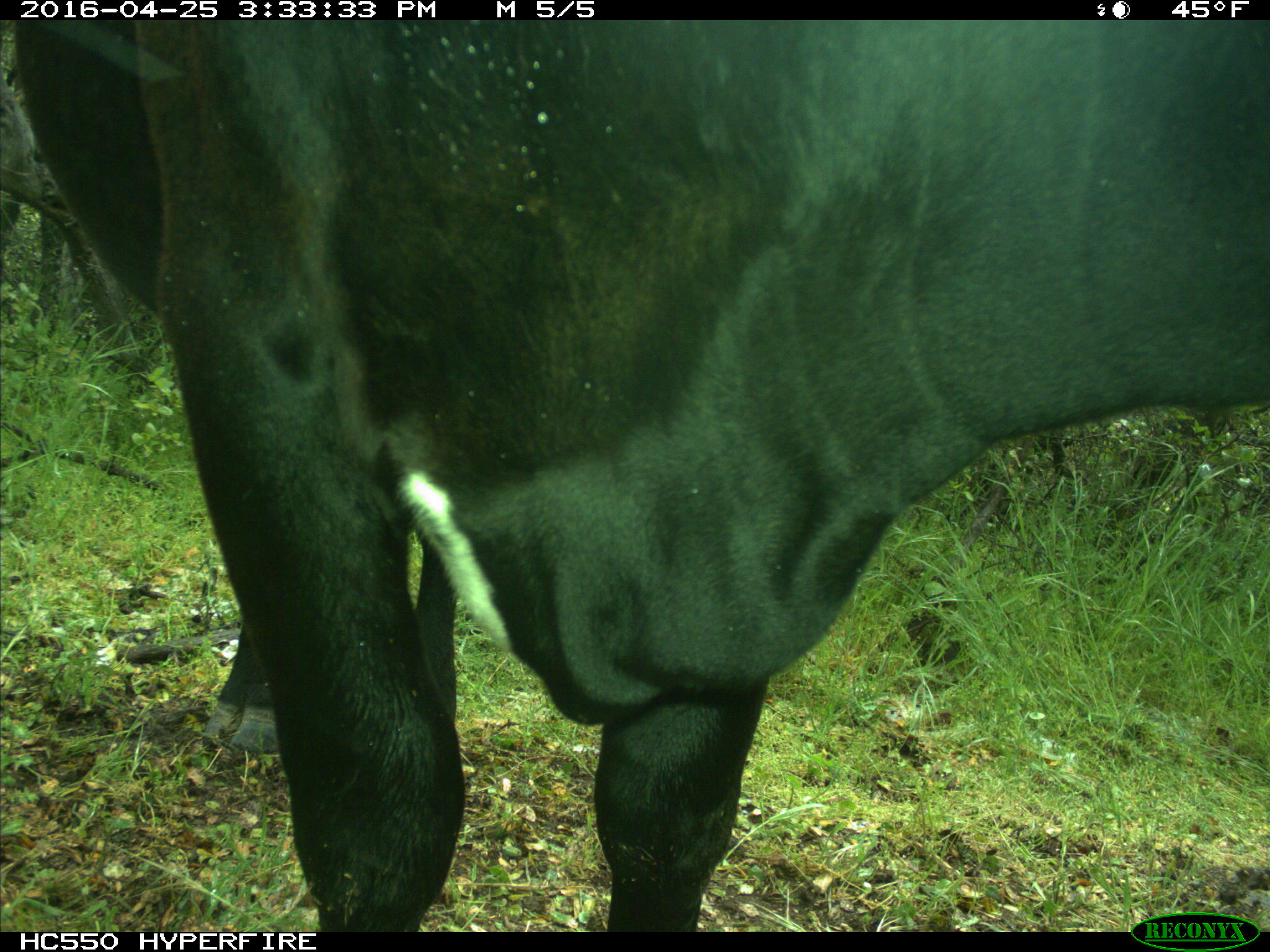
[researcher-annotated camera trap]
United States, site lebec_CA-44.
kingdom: Animalia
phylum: Chordata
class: Mammalia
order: Artiodactyla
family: Bovidae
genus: Bos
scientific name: Bos taurus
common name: domestic cow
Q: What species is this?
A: Bos taurus (domestic cow).